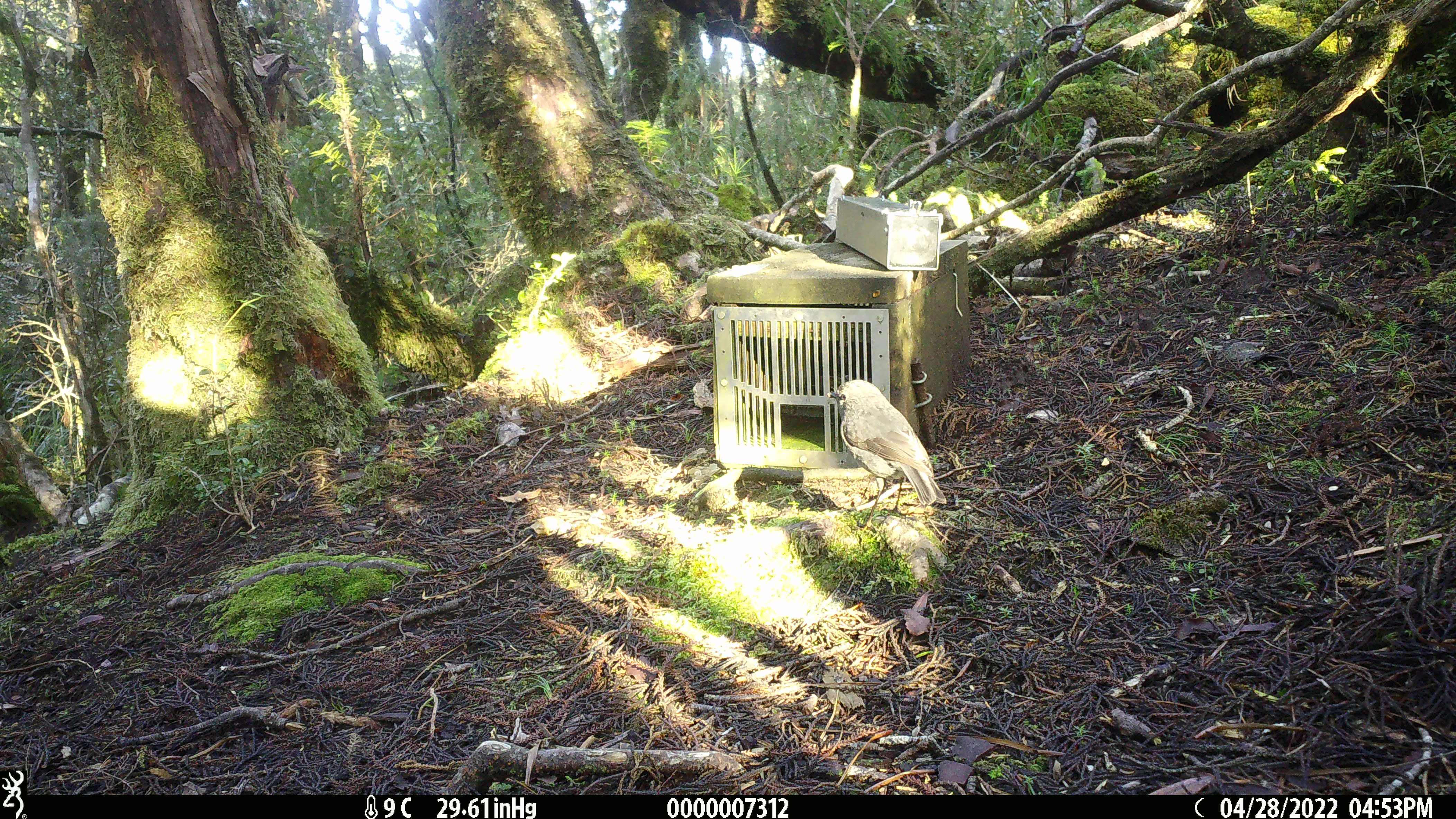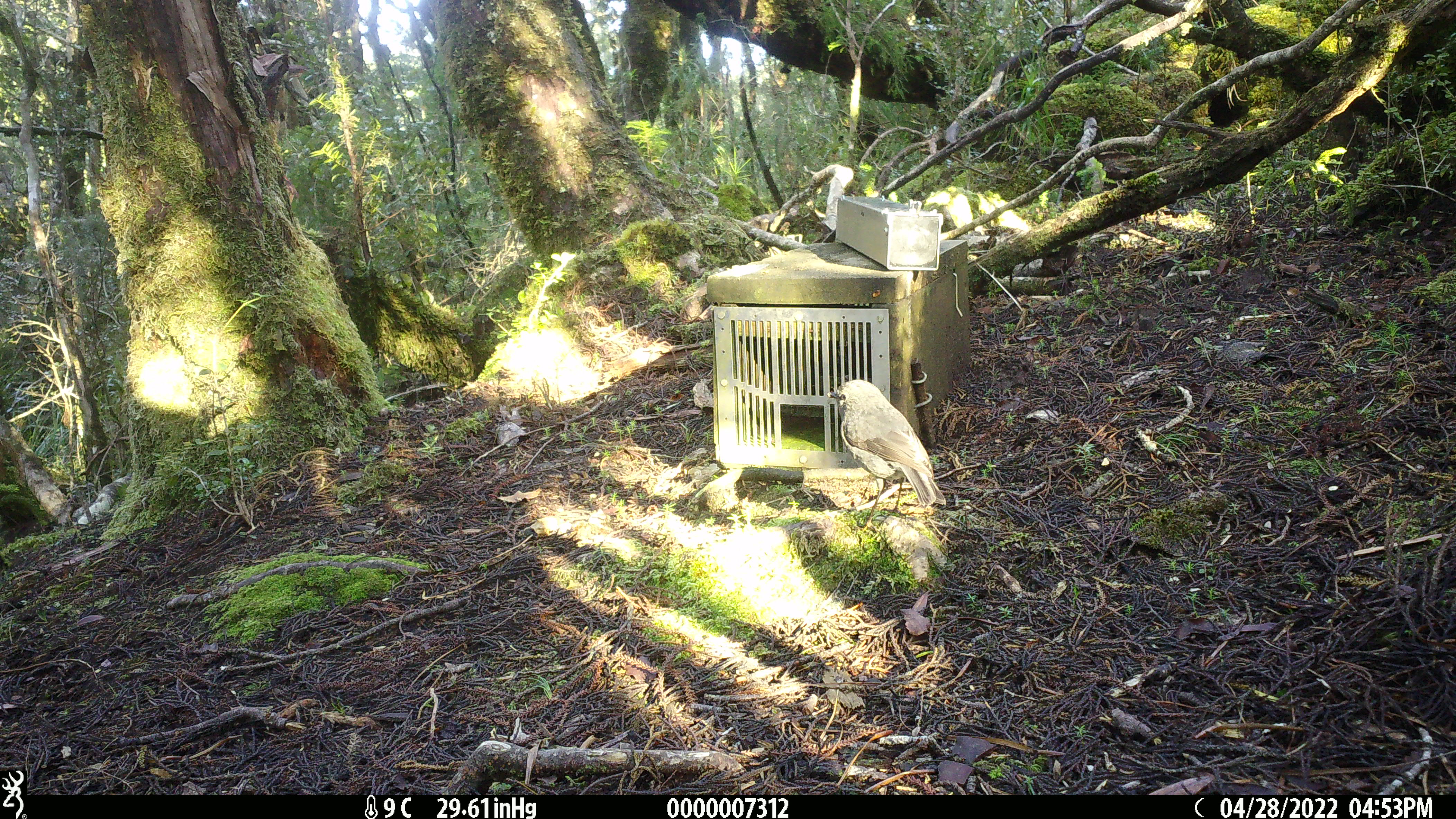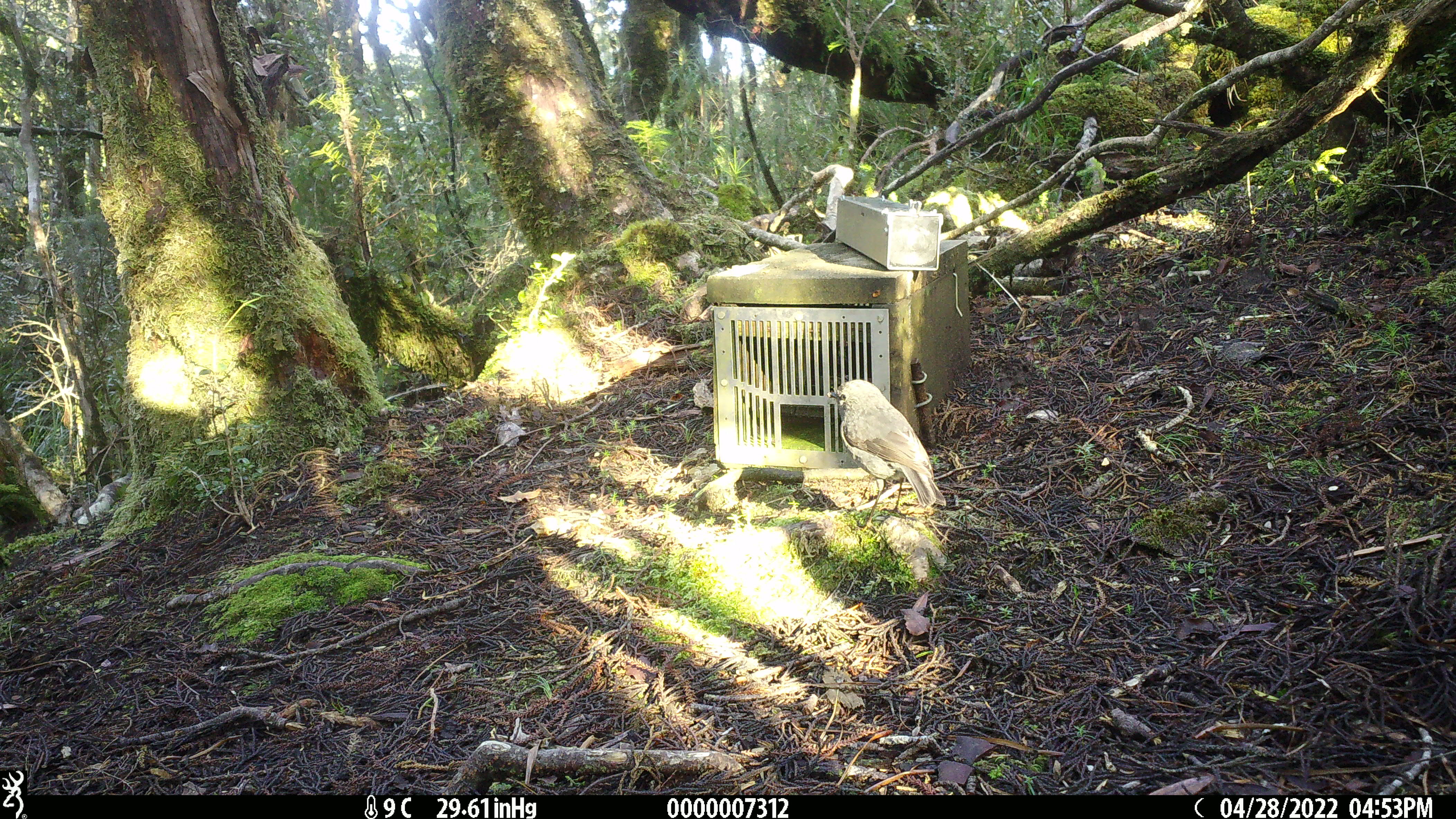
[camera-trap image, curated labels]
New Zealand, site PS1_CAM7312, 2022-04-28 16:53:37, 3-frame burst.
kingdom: Animalia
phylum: Chordata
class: Aves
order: Passeriformes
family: Petroicidae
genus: Petroica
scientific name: Petroica australis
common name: new zealand robin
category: robin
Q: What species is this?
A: Robin (new zealand robin) (Petroica australis).